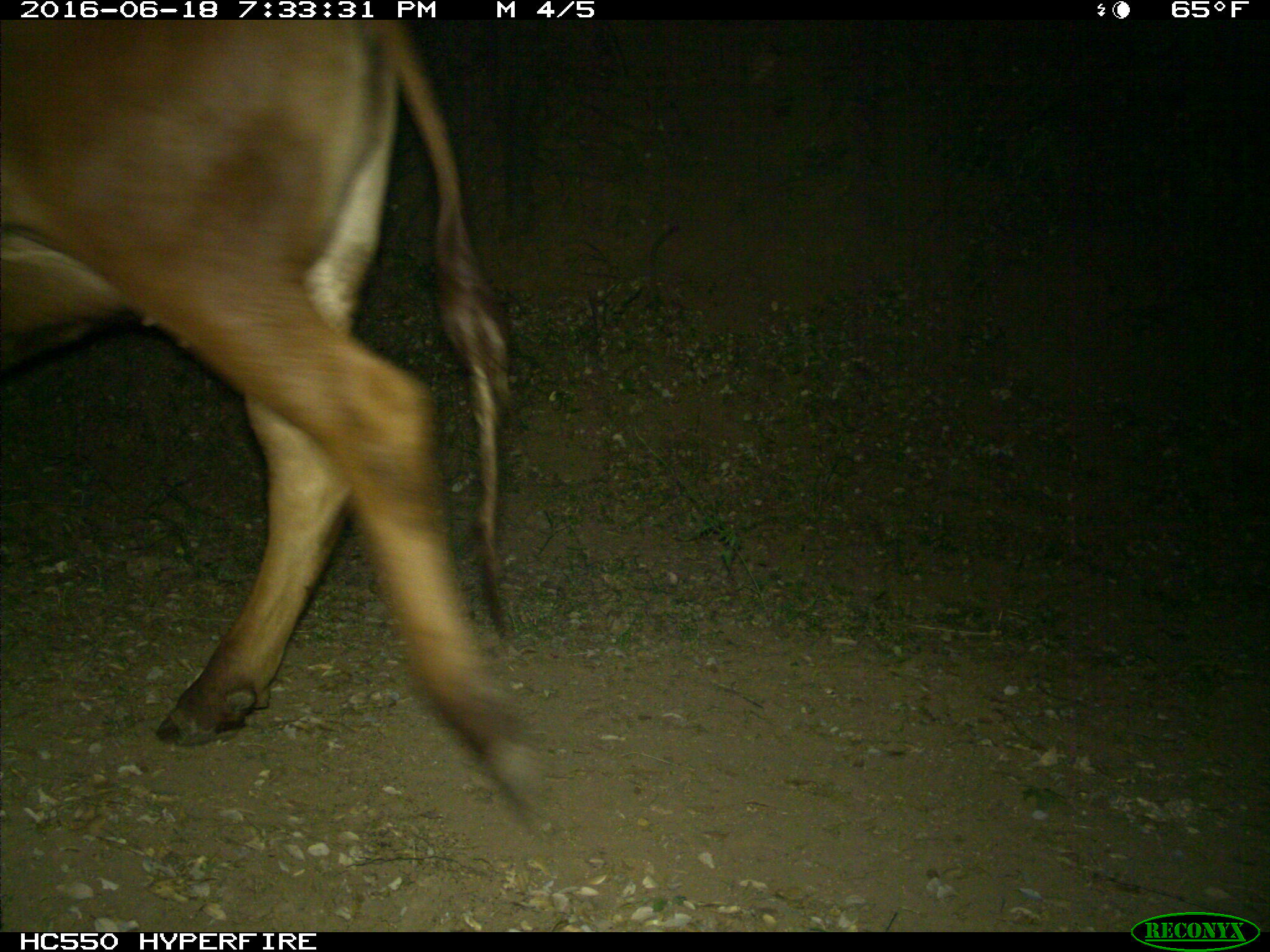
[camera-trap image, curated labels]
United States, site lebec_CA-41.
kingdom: Animalia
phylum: Chordata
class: Mammalia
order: Artiodactyla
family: Bovidae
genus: Bos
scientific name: Bos taurus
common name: domestic cow